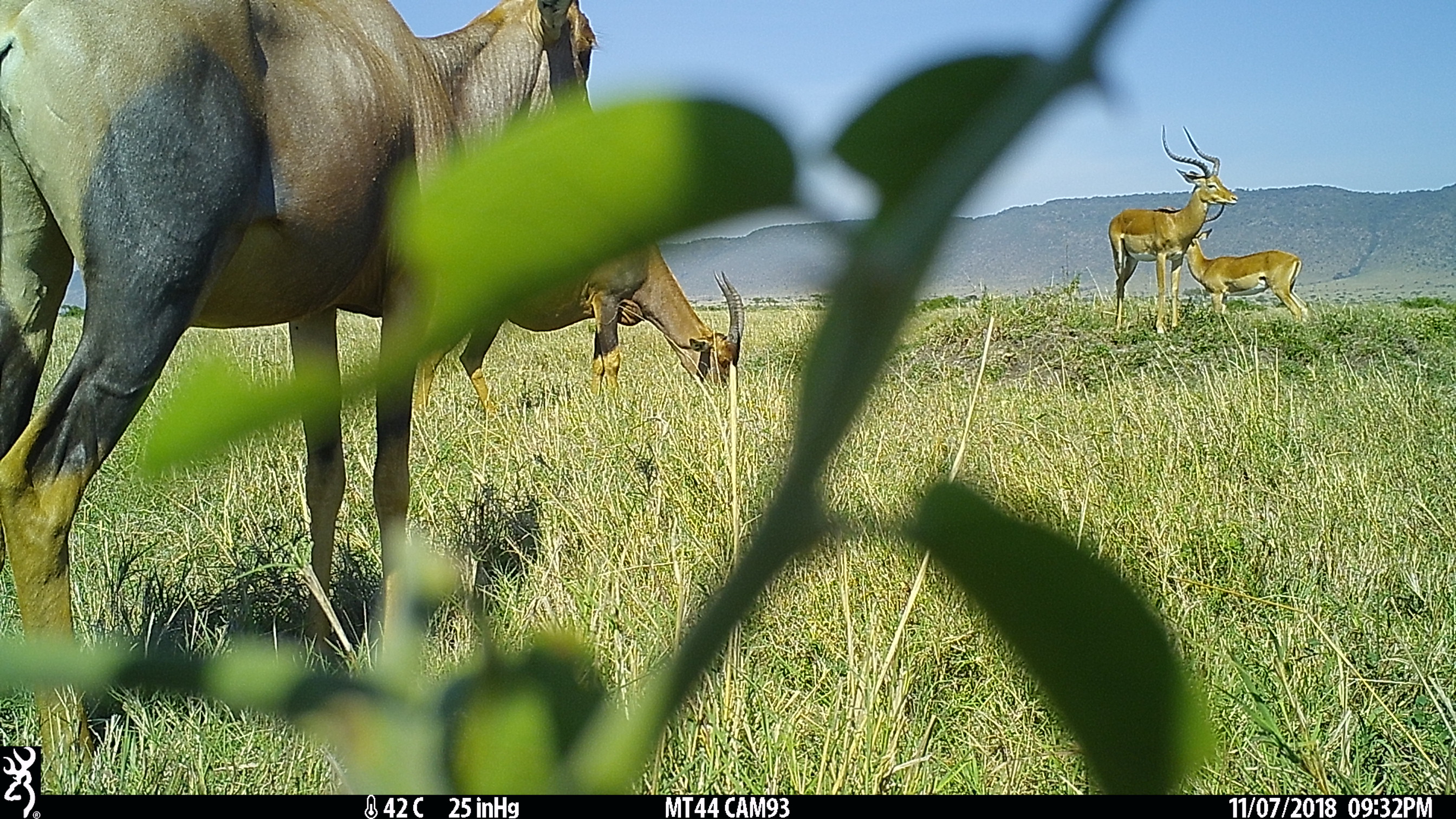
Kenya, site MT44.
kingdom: Animalia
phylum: Chordata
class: Mammalia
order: Artiodactyla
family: Bovidae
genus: Damaliscus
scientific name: Damaliscus lunatus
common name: topi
Topi (Damaliscus lunatus).